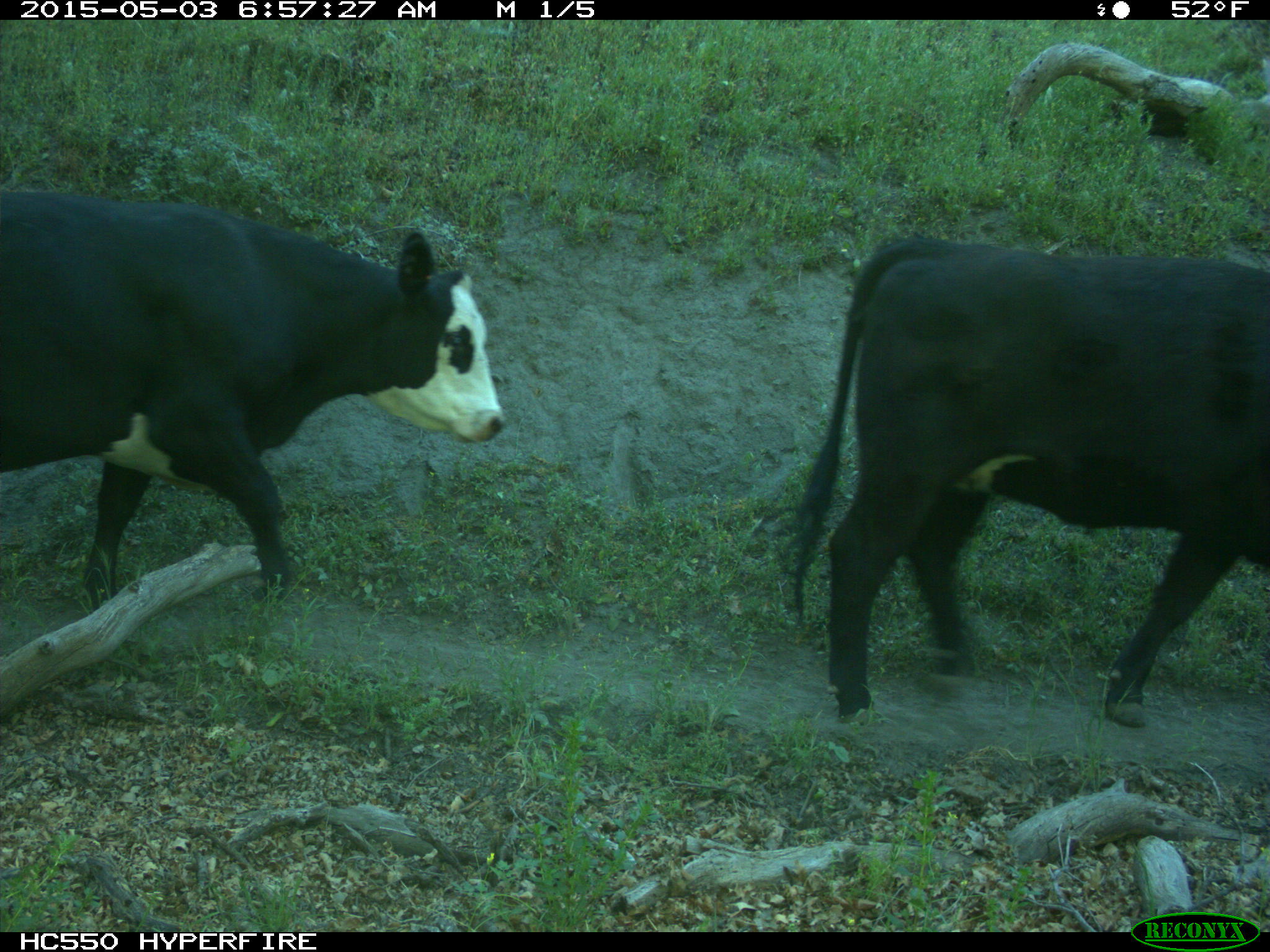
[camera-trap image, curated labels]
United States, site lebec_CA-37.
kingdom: Animalia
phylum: Chordata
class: Mammalia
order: Artiodactyla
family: Bovidae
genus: Bos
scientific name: Bos taurus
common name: domestic cow